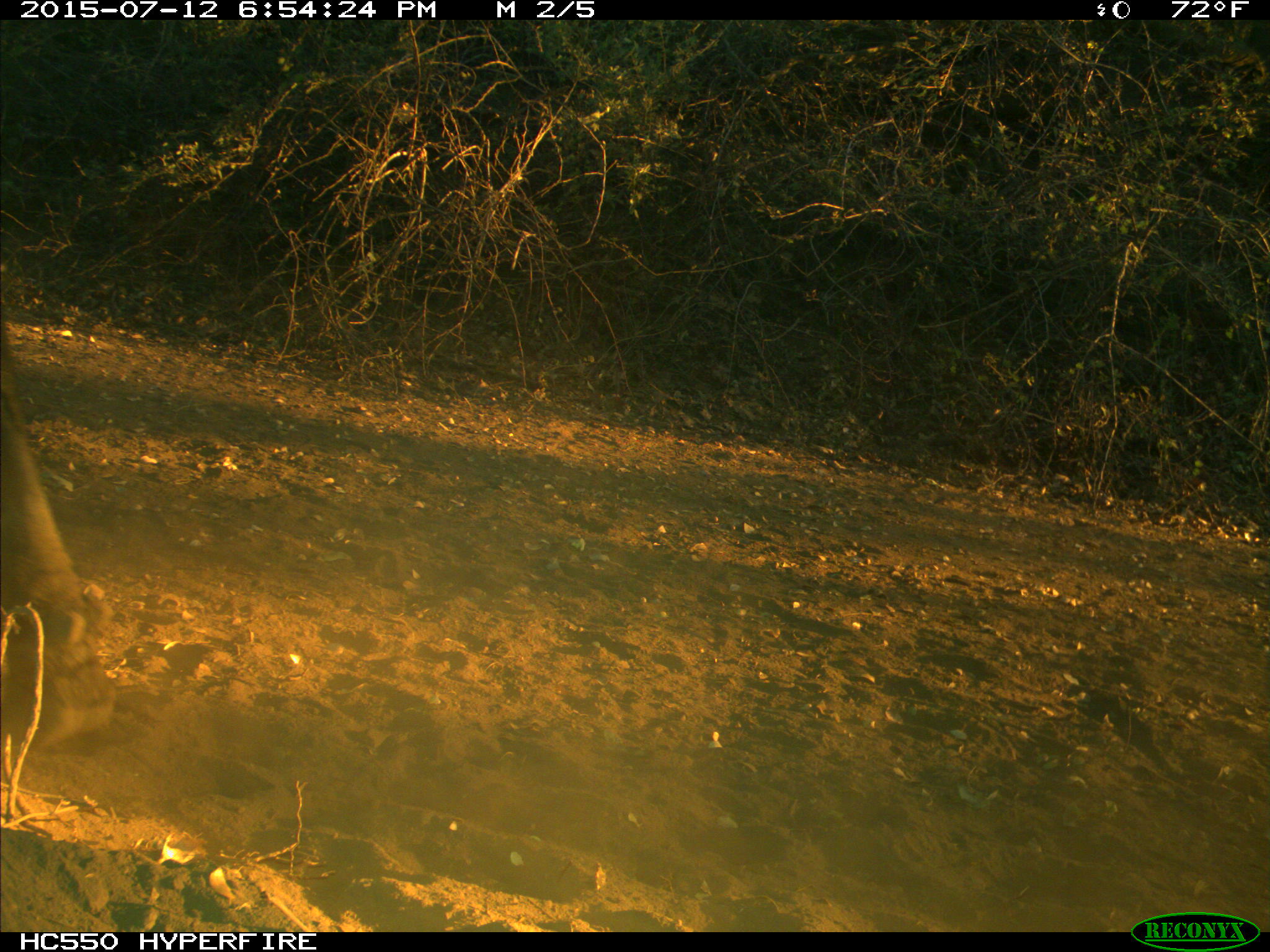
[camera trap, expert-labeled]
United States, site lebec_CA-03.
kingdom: Animalia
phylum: Chordata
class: Mammalia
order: Artiodactyla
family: Bovidae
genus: Bos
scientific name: Bos taurus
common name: domestic cow